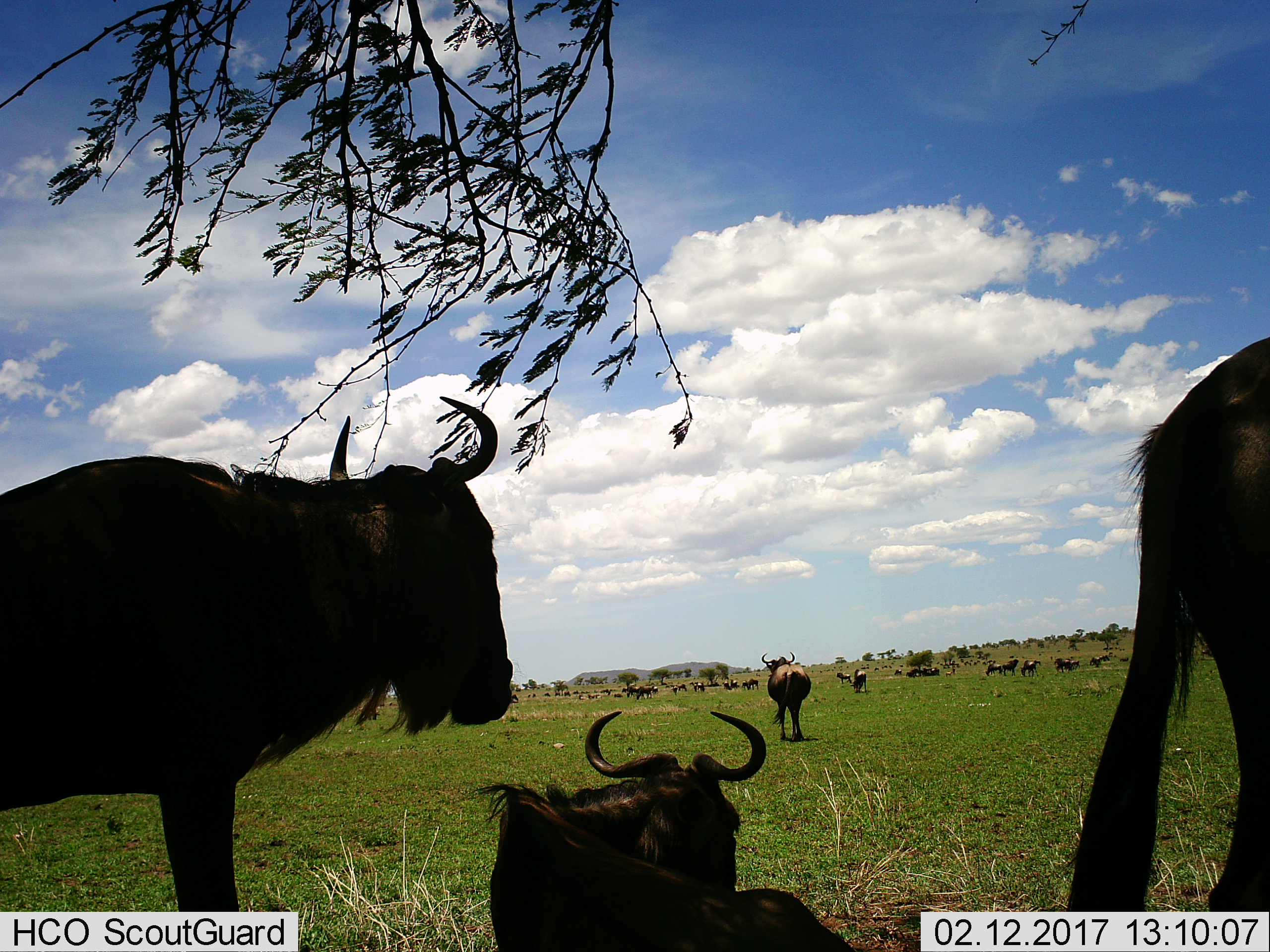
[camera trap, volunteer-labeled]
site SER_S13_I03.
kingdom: Animalia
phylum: Chordata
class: Mammalia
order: Artiodactyla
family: Bovidae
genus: Connochaetes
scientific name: Connochaetes taurinus taurinus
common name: blue wildebeest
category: wildebeestblue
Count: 11-50.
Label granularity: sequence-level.